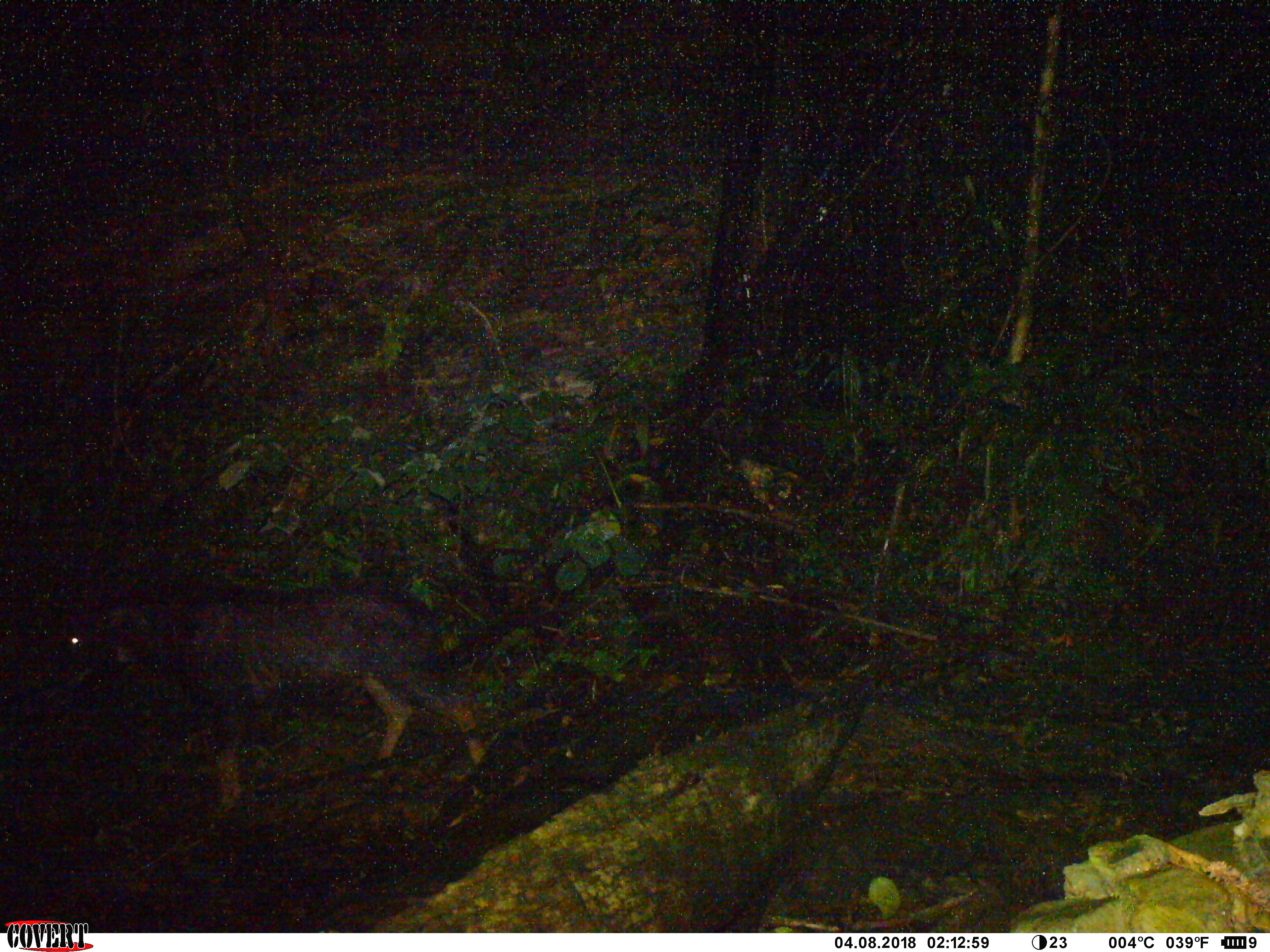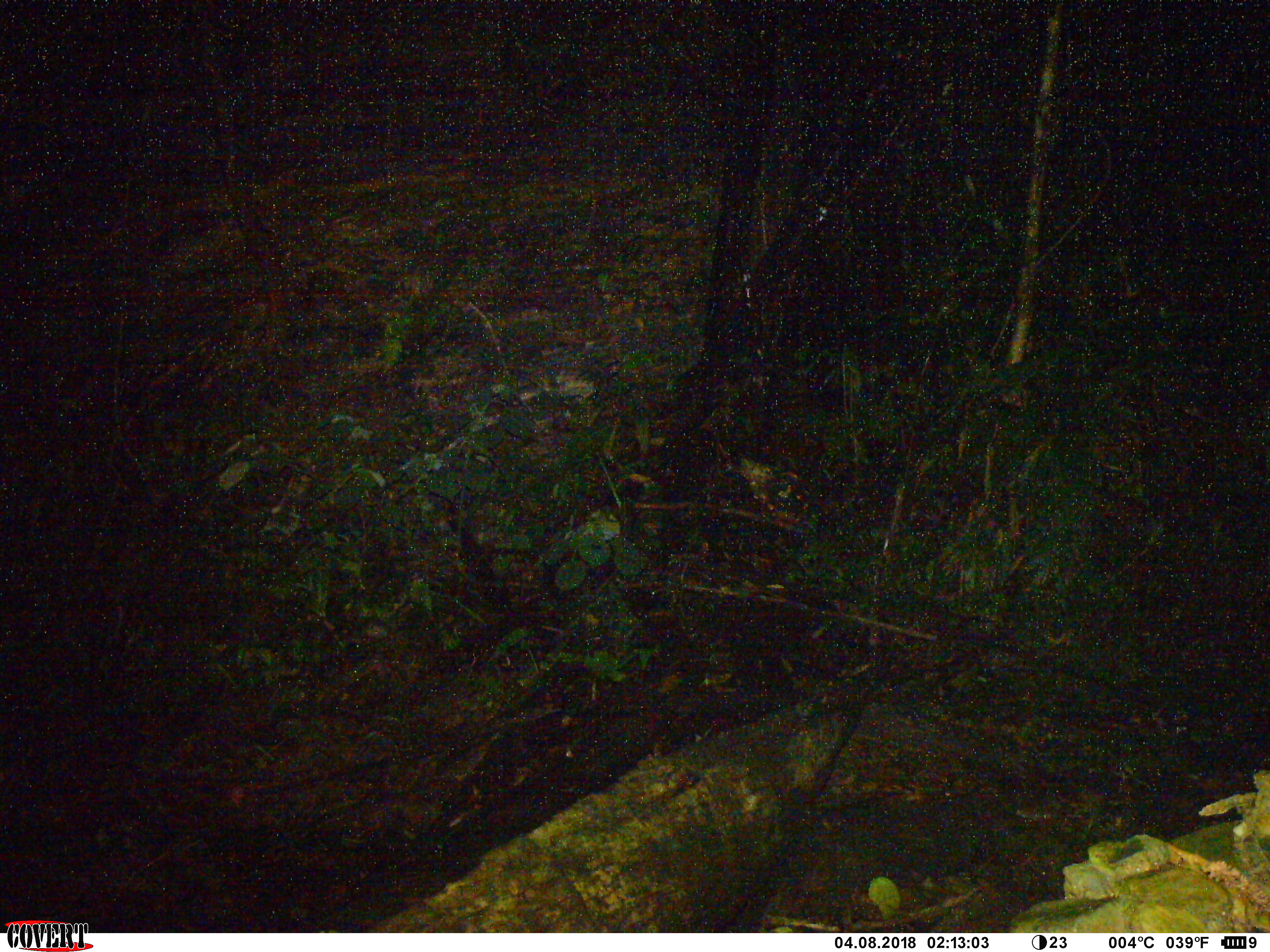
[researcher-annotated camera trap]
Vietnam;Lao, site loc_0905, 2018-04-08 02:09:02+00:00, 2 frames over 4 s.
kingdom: Animalia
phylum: Chordata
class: Mammalia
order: Artiodactyla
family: Bovidae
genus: Capricornis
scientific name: Capricornis sumatraensis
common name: chinese serow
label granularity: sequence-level